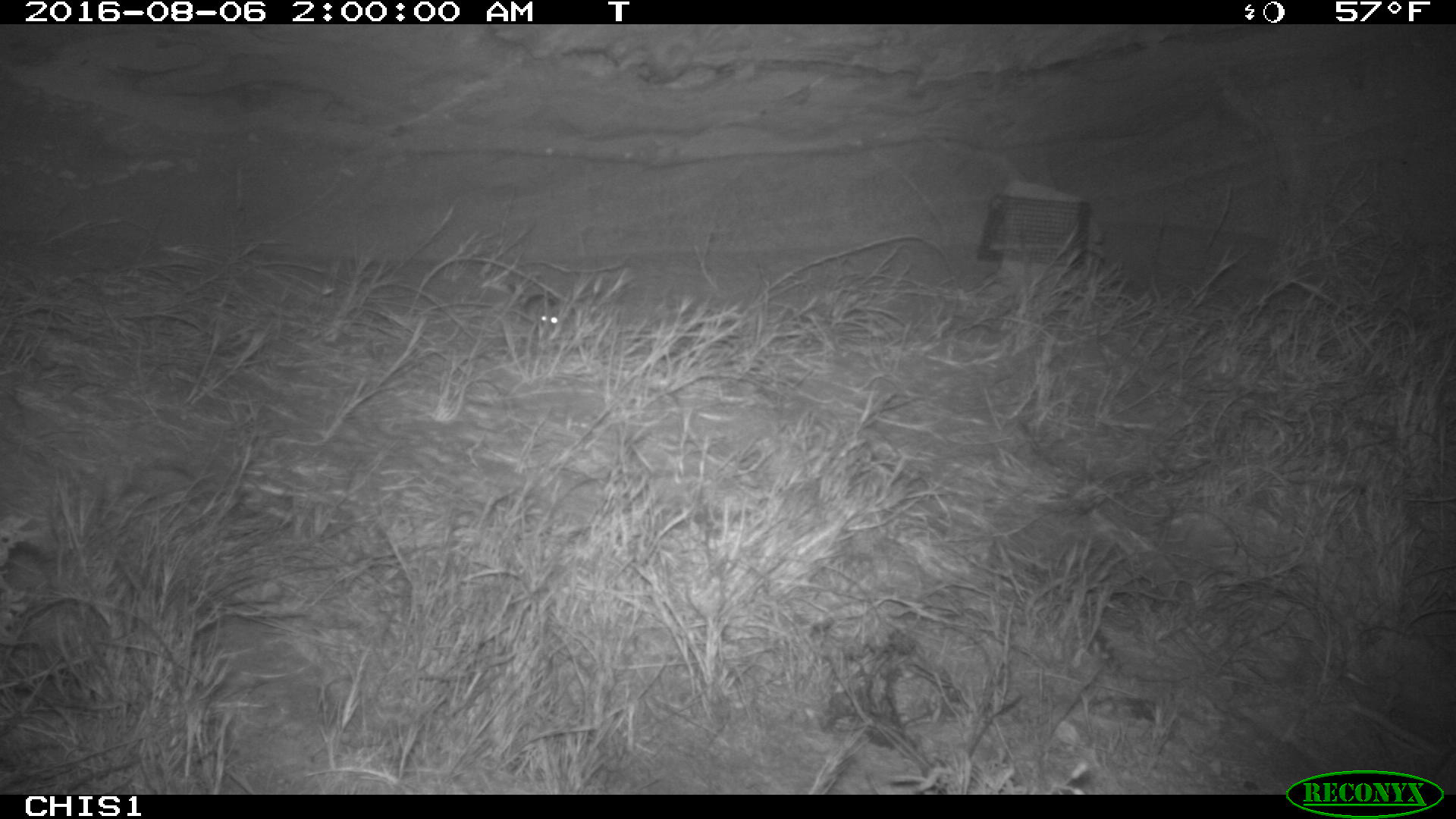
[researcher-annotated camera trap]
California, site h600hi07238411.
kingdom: Animalia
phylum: Chordata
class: Mammalia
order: Rodentia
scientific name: Rodentia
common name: rodent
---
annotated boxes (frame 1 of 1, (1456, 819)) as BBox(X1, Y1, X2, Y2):
rodent: BBox(518, 293, 558, 329)